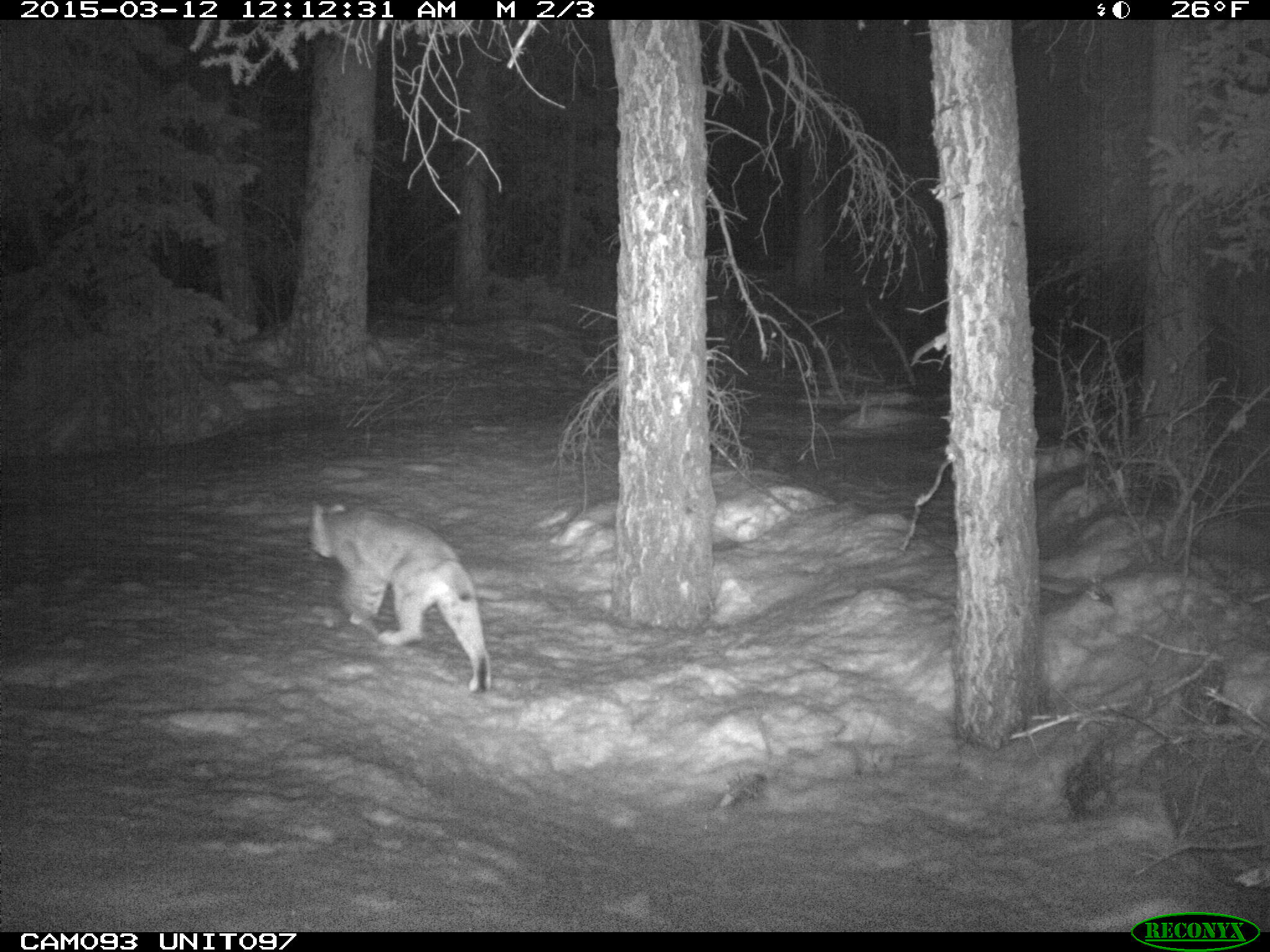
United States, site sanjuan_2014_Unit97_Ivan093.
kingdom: Animalia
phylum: Chordata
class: Mammalia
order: Carnivora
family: Felidae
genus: Lynx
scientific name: Lynx rufus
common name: bobcat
Lynx rufus (bobcat).